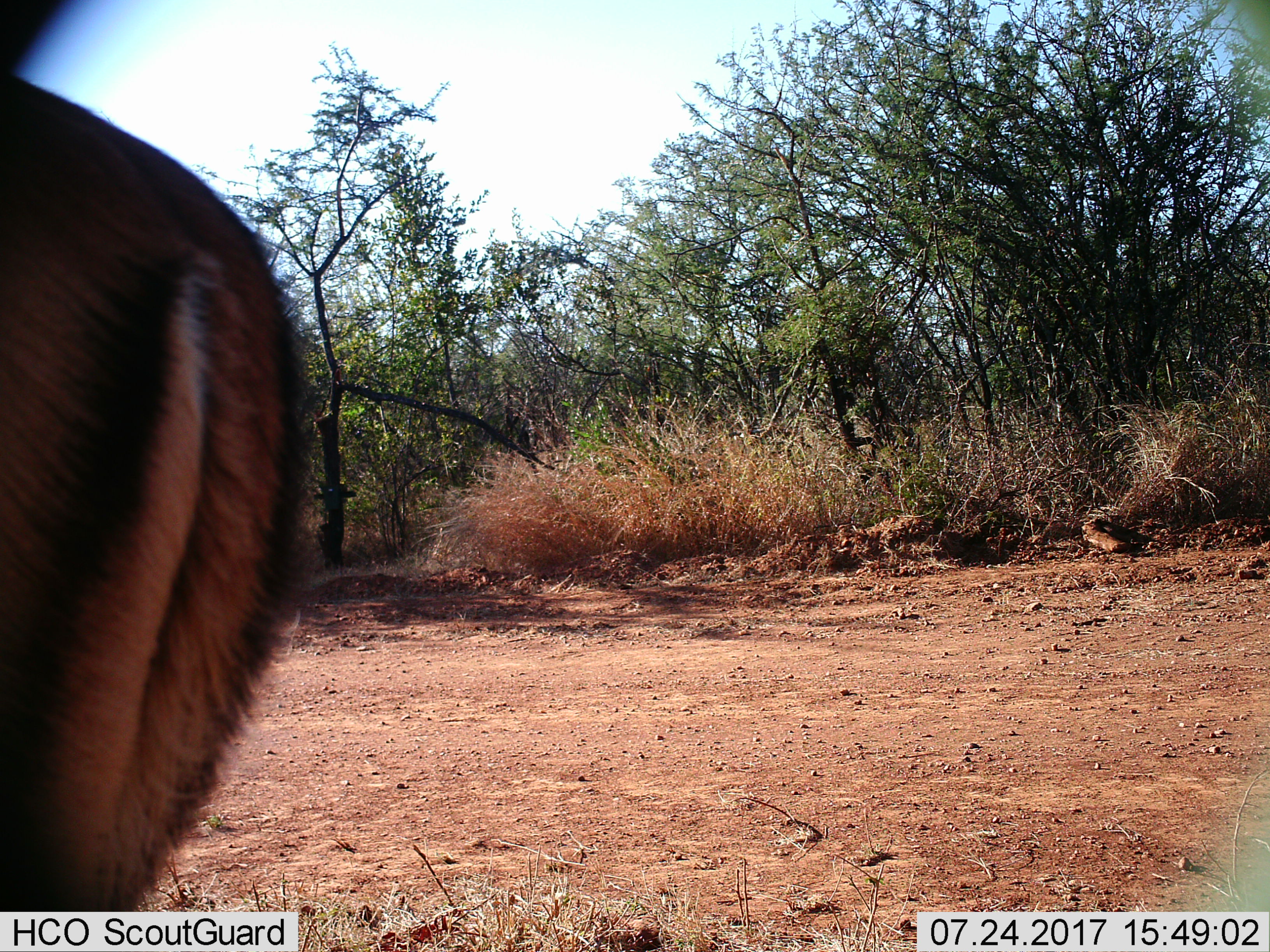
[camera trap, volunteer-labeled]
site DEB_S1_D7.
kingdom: Animalia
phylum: Chordata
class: Mammalia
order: Artiodactyla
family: Bovidae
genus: Aepyceros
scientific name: Aepyceros melampus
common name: impala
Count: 1.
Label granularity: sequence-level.